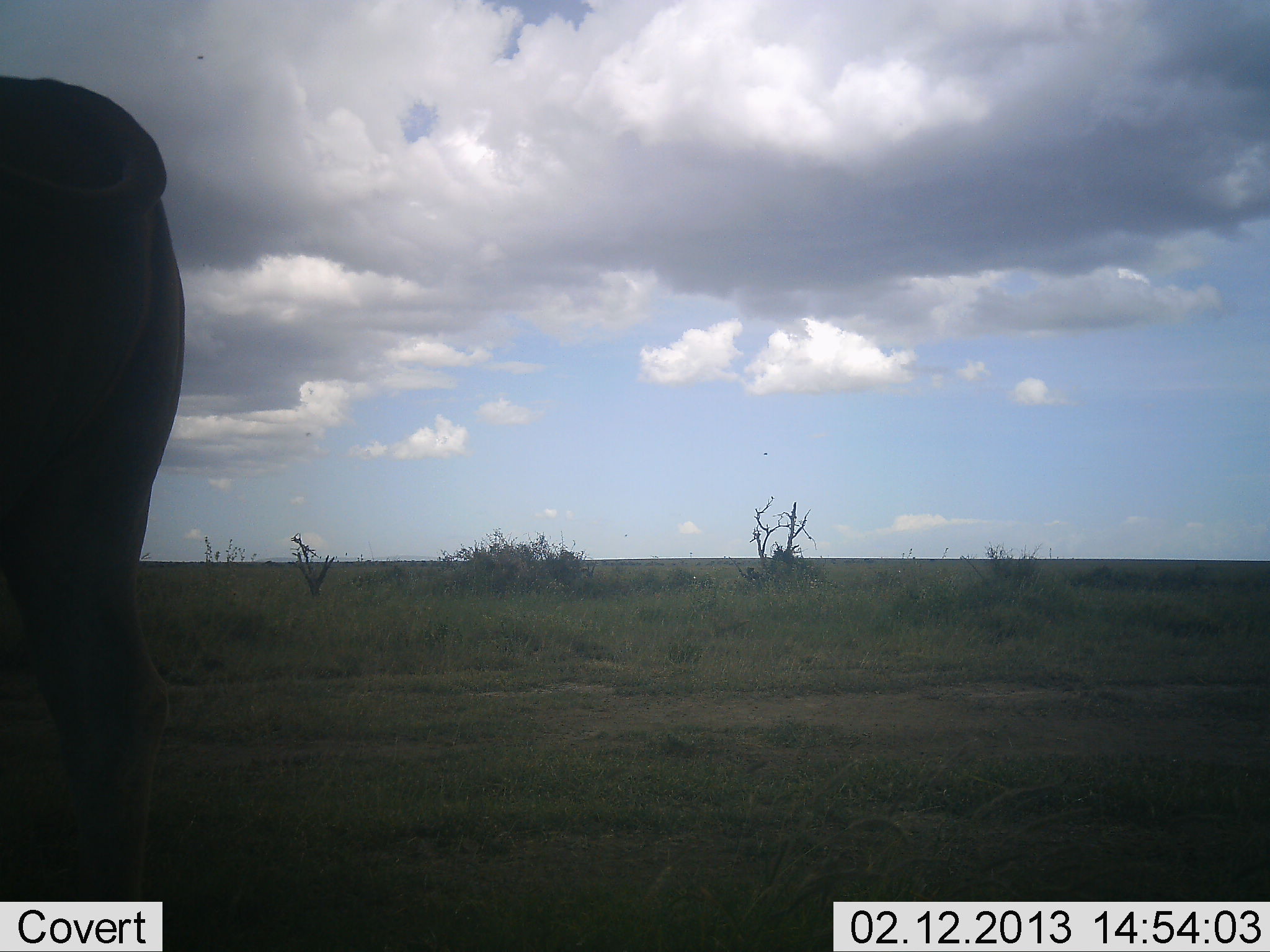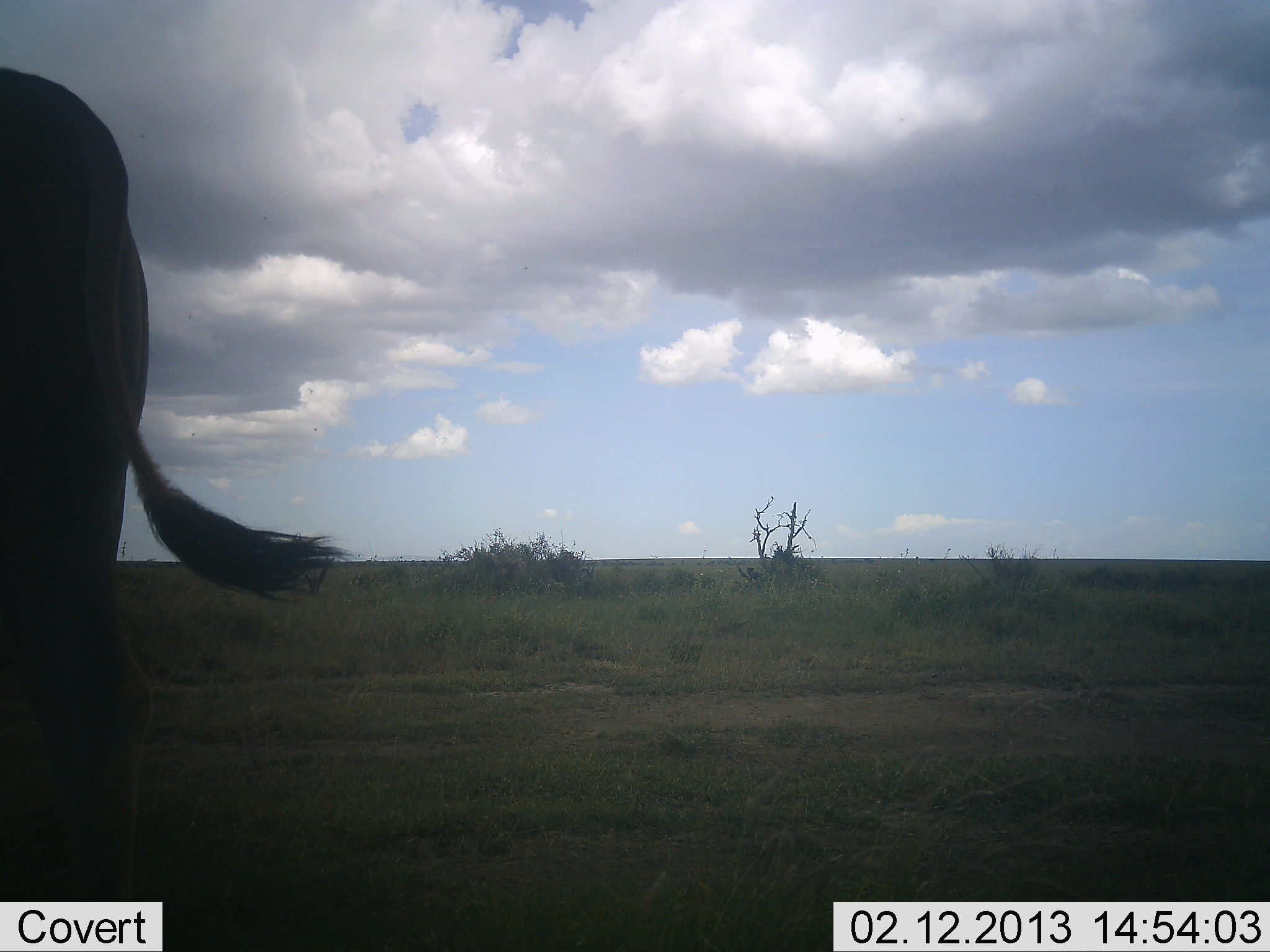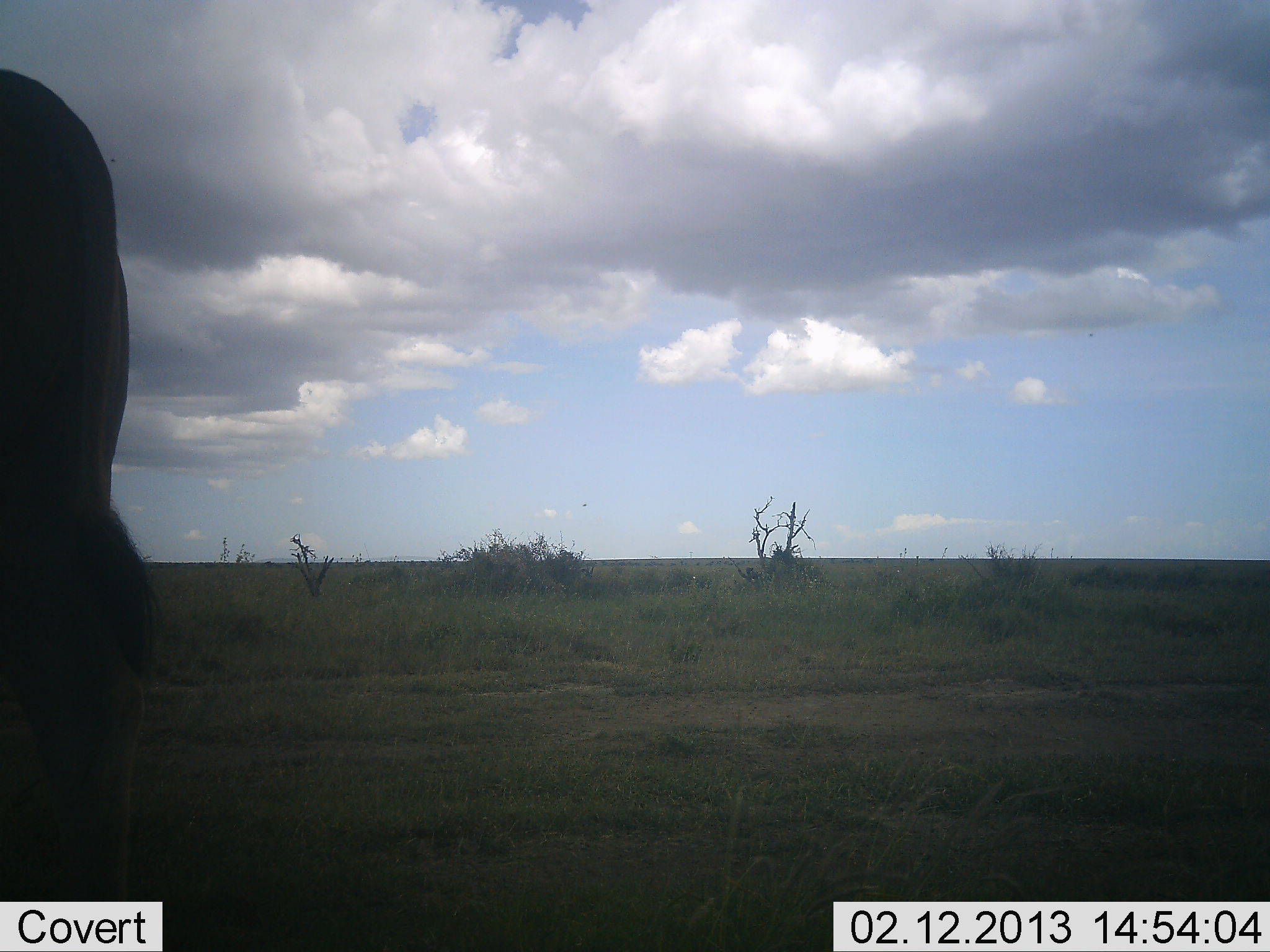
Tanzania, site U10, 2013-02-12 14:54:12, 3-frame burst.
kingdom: Animalia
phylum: Chordata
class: Mammalia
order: Artiodactyla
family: Bovidae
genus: Connochaetes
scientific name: Connochaetes taurinus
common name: blue wildebeest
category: wildebeest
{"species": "wildebeest (blue wildebeest) (Connochaetes taurinus)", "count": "1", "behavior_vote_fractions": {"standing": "69%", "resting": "0%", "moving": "23%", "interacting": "0%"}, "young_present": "0%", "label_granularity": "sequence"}